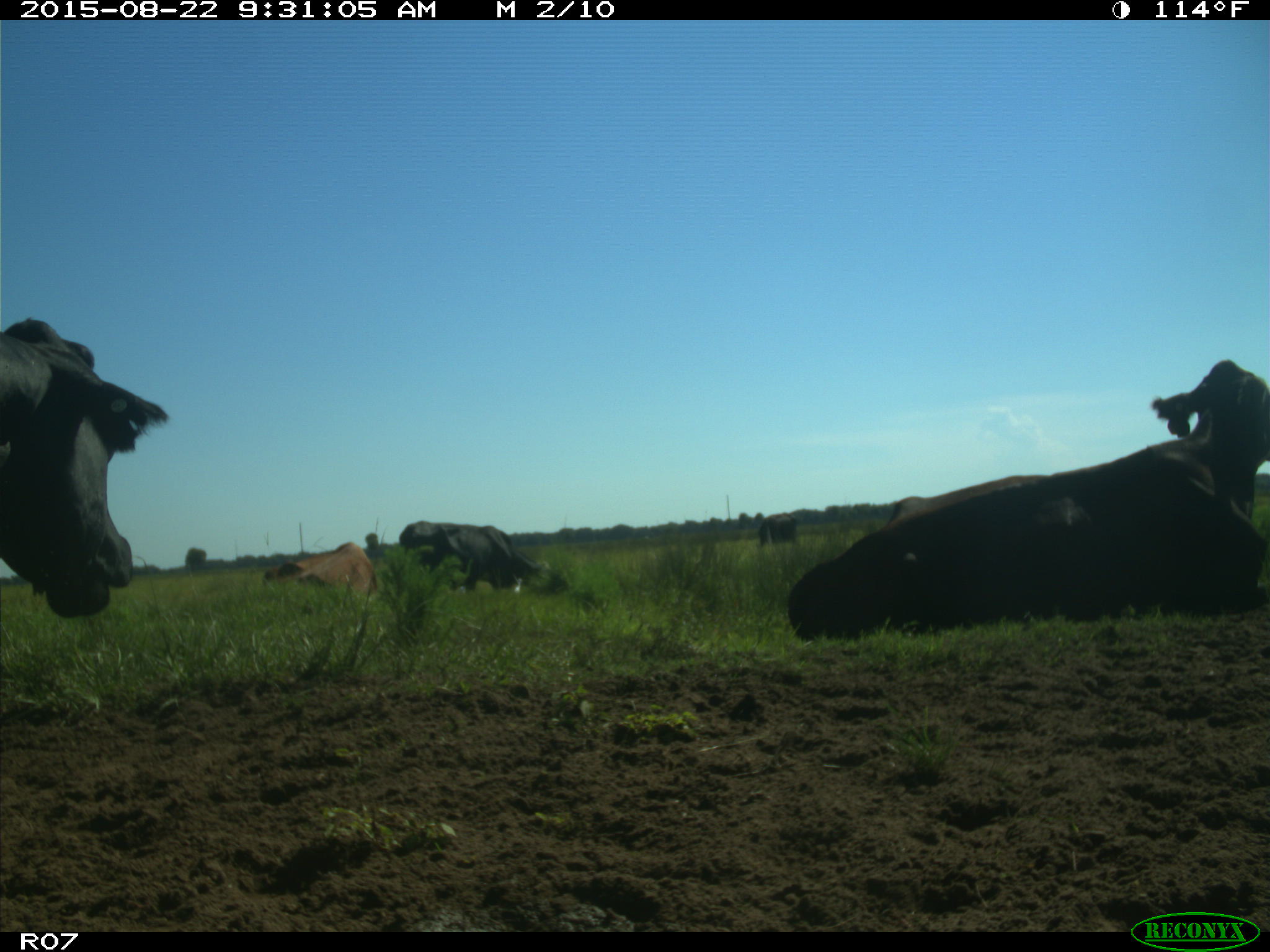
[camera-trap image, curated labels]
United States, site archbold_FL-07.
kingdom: Animalia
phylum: Chordata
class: Mammalia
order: Artiodactyla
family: Bovidae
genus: Bos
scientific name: Bos taurus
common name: domestic cow